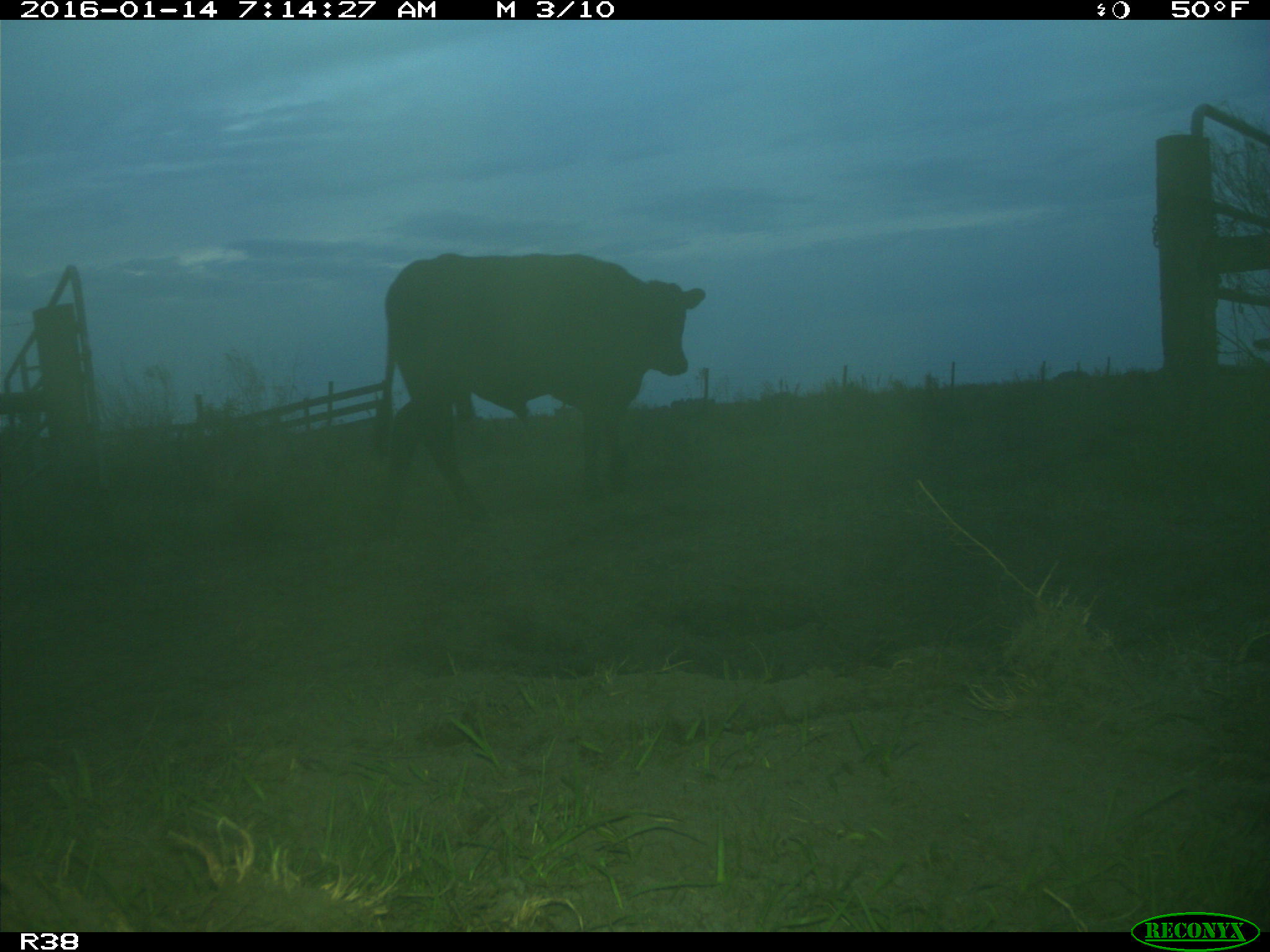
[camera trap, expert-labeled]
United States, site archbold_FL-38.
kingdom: Animalia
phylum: Chordata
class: Mammalia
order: Artiodactyla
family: Bovidae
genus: Bos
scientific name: Bos taurus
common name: domestic cow